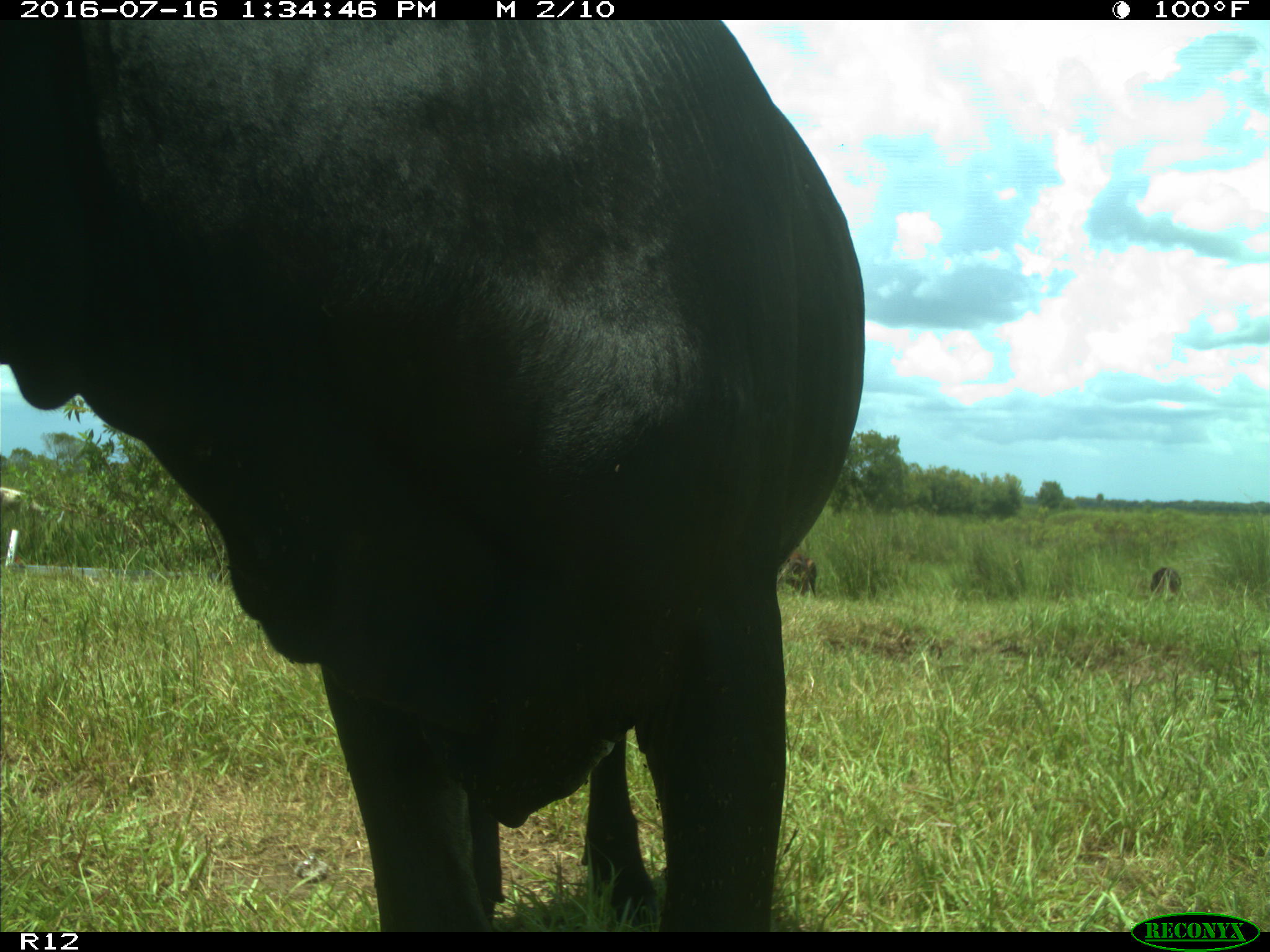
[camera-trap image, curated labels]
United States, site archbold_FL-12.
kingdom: Animalia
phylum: Chordata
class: Mammalia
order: Artiodactyla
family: Bovidae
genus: Bos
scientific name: Bos taurus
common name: domestic cow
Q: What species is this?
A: Bos taurus (domestic cow).